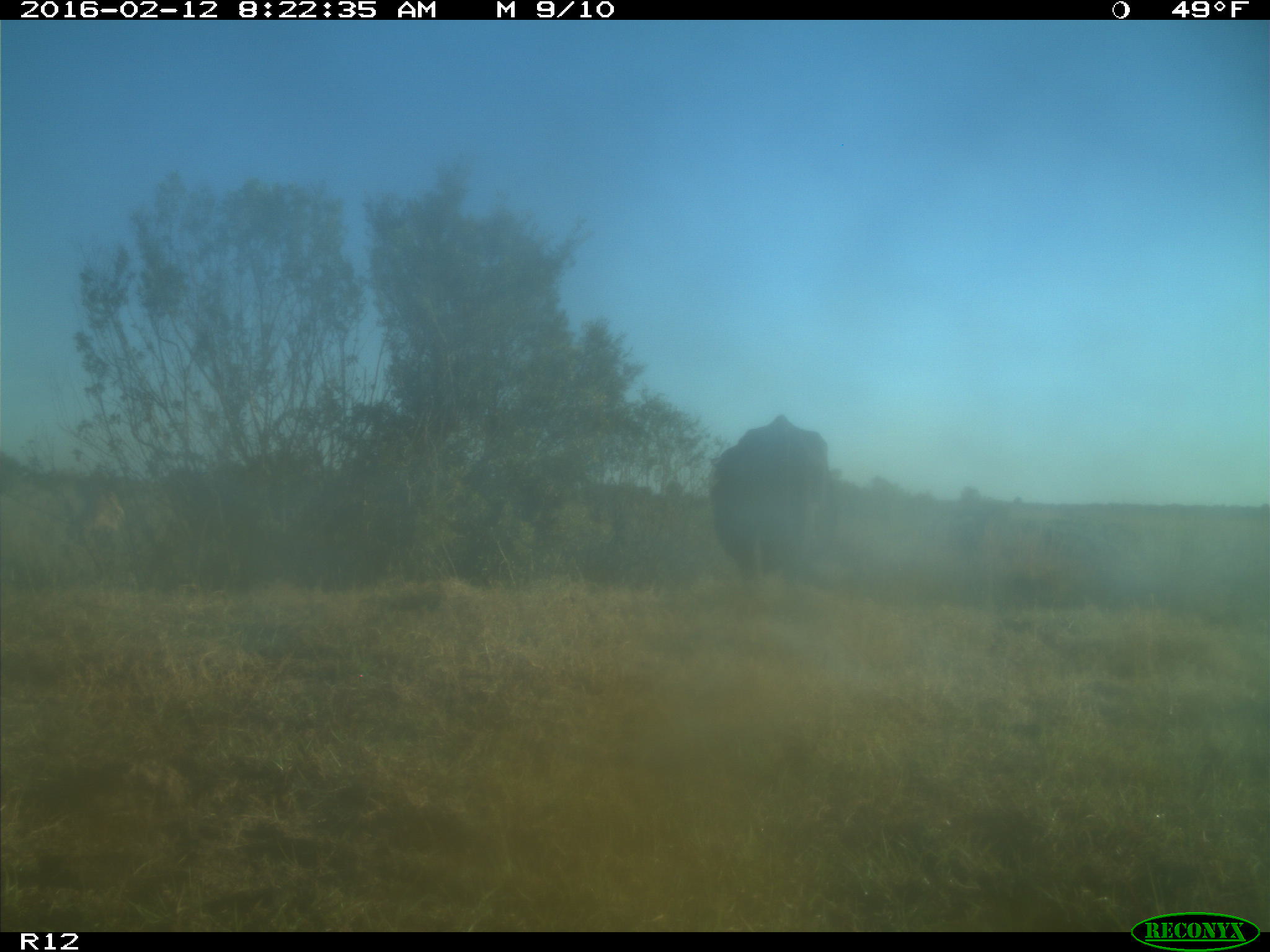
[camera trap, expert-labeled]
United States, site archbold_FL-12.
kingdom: Animalia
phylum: Chordata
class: Mammalia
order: Artiodactyla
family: Bovidae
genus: Bos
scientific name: Bos taurus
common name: domestic cow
Bos taurus (domestic cow).